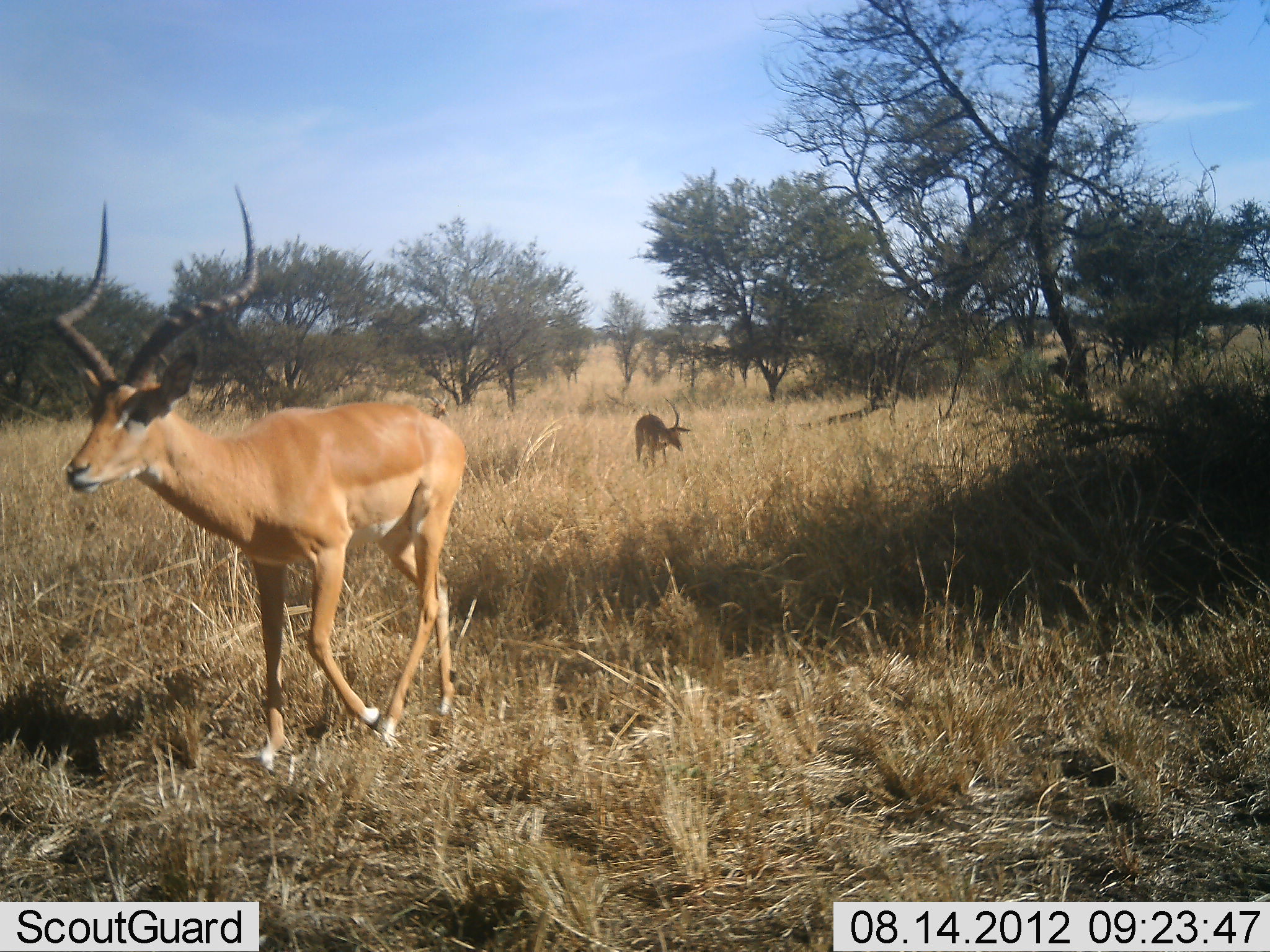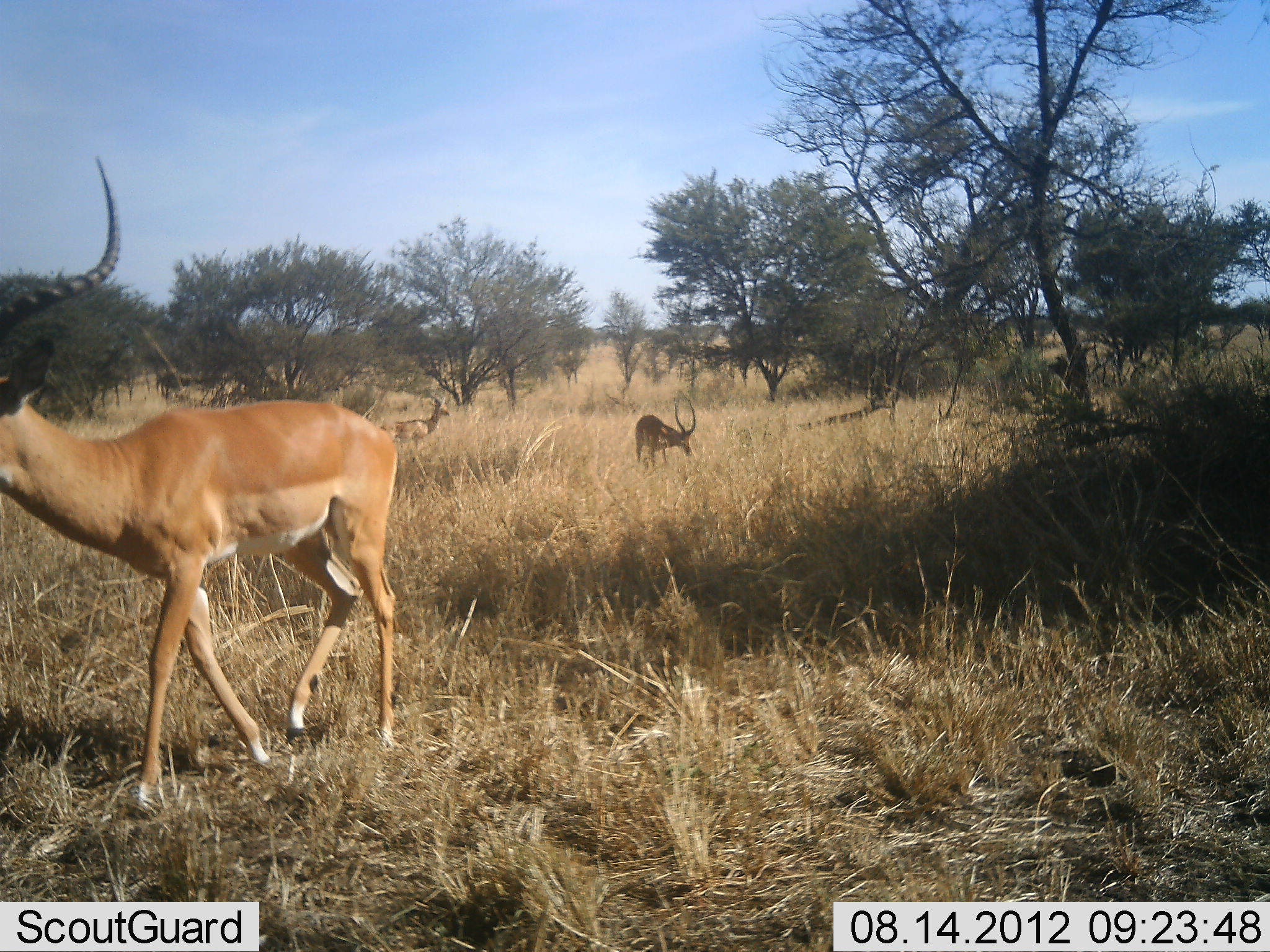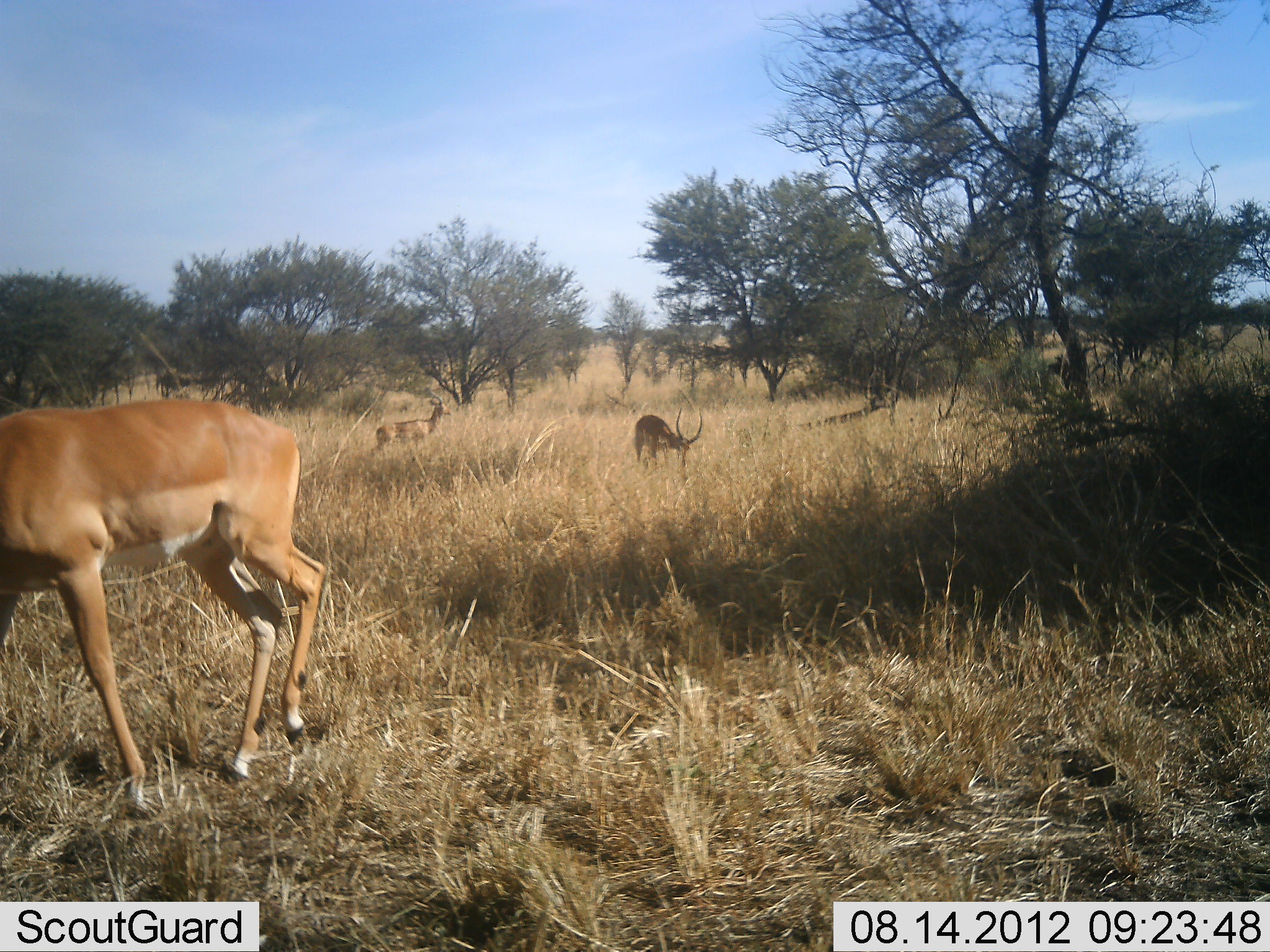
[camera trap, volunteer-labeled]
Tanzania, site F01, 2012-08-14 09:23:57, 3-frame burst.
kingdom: Animalia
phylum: Chordata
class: Mammalia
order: Artiodactyla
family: Bovidae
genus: Aepyceros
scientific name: Aepyceros melampus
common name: impala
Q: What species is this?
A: Impala (Aepyceros melampus).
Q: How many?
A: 3.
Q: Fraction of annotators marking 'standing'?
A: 60%.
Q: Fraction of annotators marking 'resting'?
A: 0%.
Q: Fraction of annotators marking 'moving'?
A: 100%.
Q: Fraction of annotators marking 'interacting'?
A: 0%.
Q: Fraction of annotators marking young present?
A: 0%.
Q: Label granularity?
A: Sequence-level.